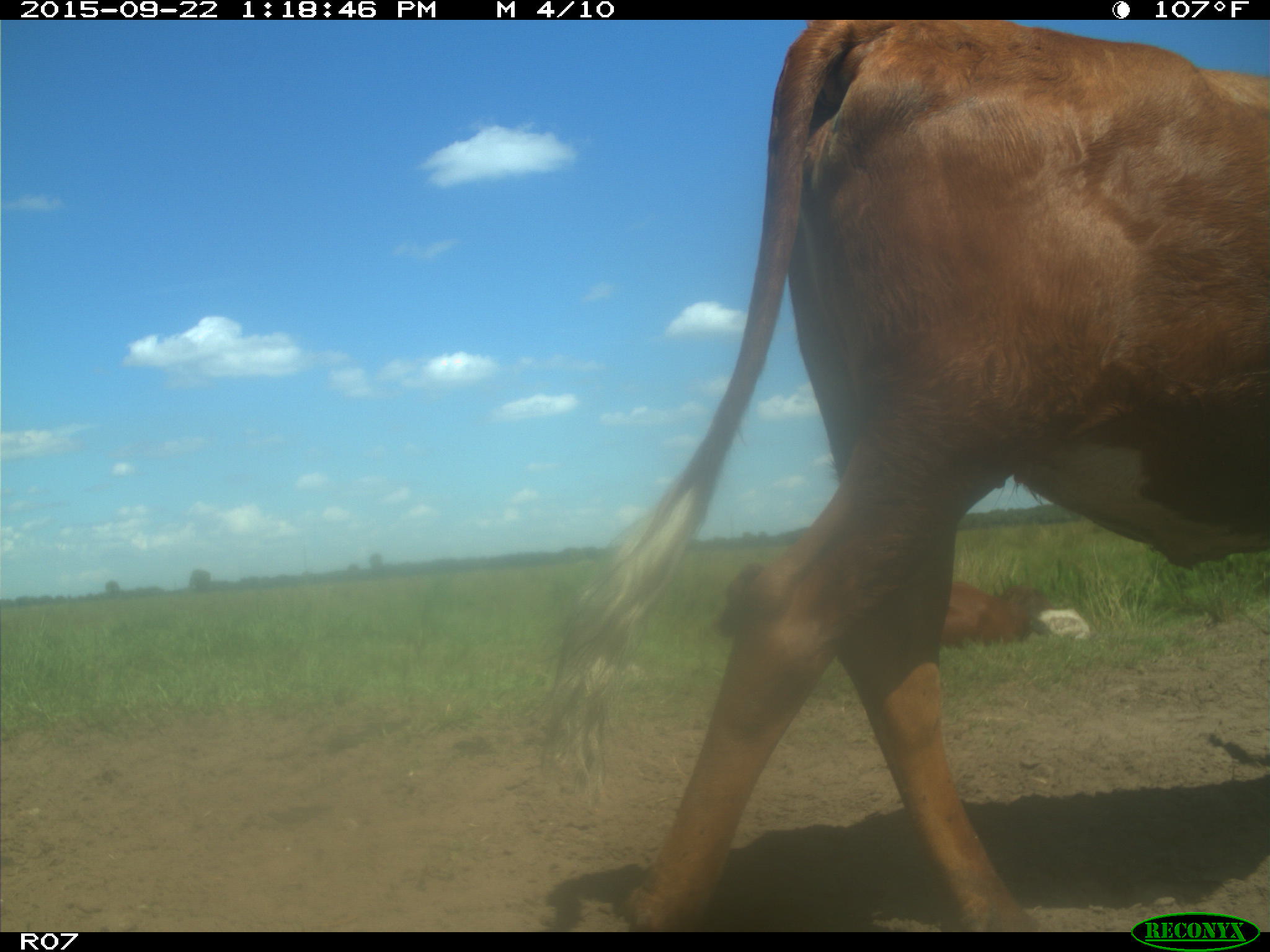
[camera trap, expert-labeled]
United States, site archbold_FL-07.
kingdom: Animalia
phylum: Chordata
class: Mammalia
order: Artiodactyla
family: Bovidae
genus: Bos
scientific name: Bos taurus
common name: domestic cow